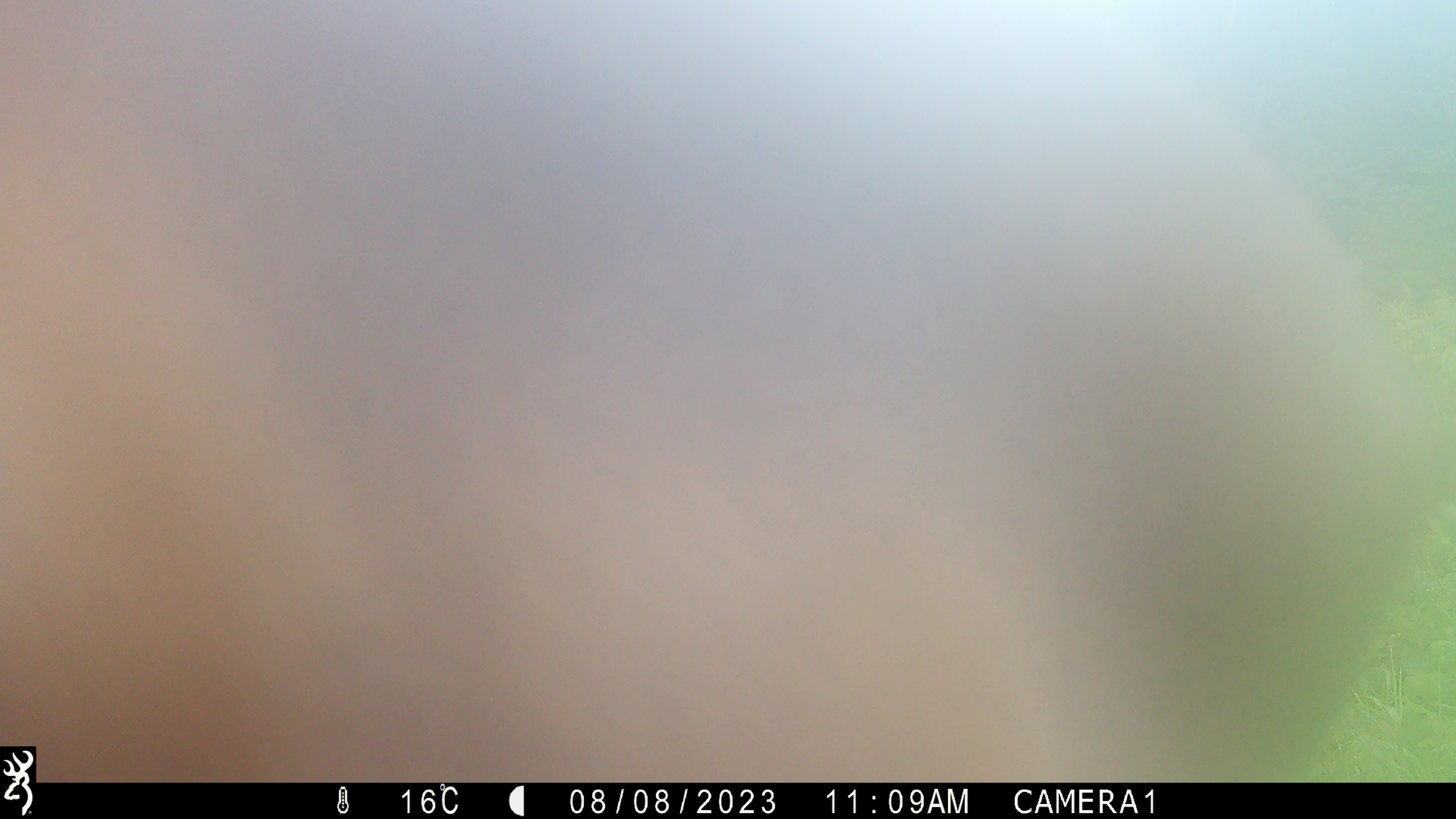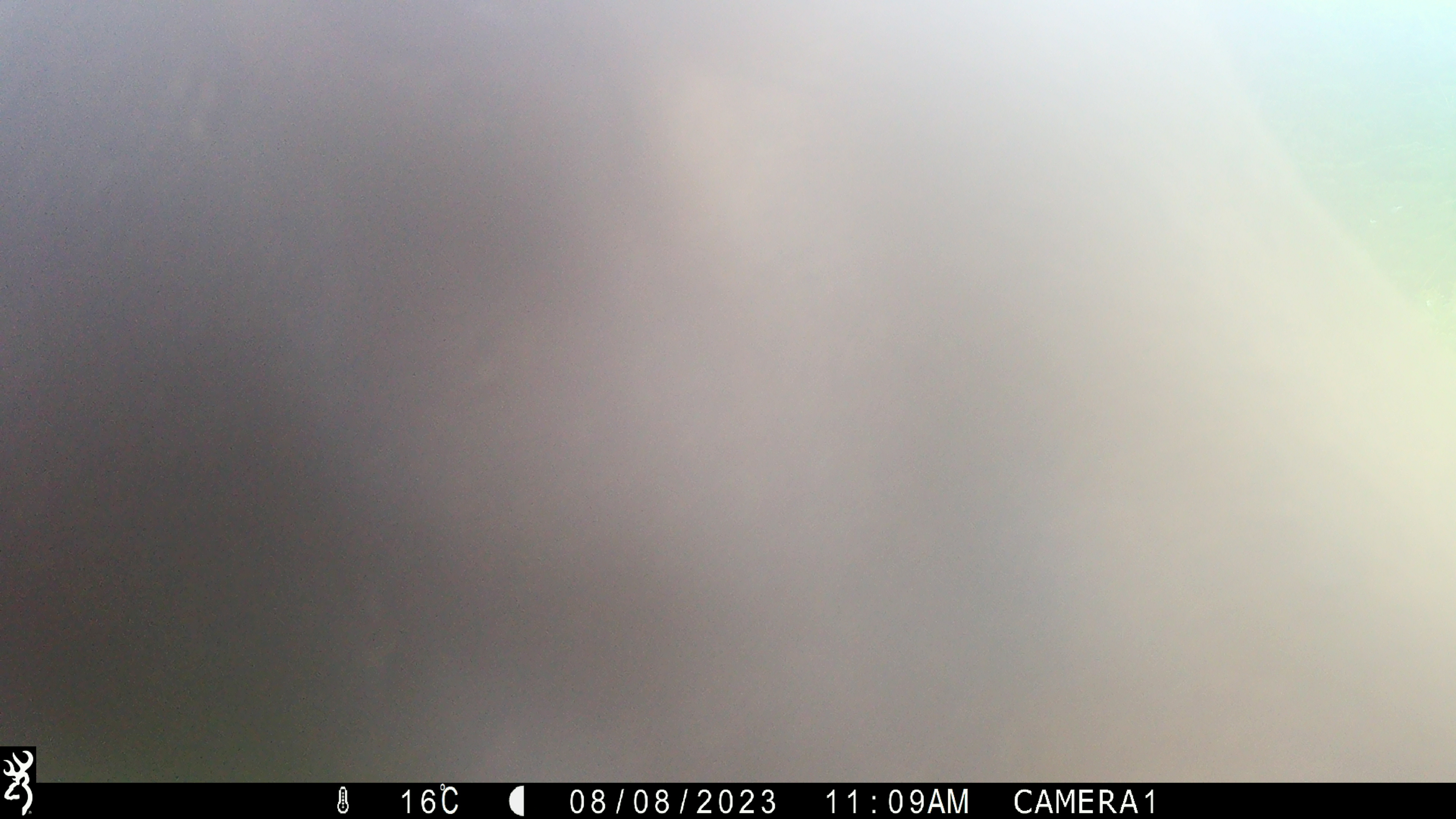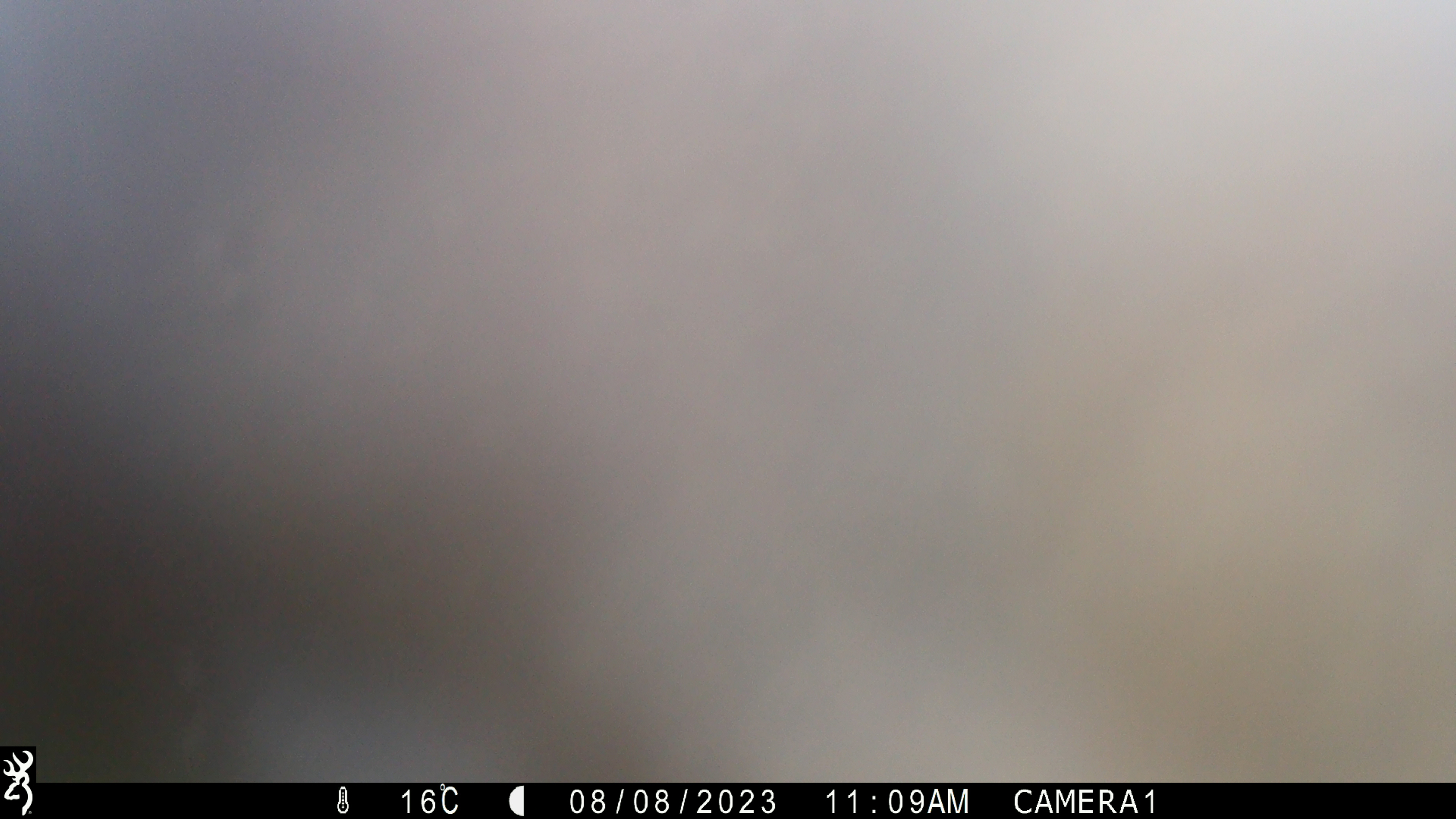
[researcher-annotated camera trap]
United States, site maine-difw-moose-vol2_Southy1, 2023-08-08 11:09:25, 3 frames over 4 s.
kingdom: Animalia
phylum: Chordata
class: Mammalia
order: Artiodactyla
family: Cervidae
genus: Alces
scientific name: Alces alces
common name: moose